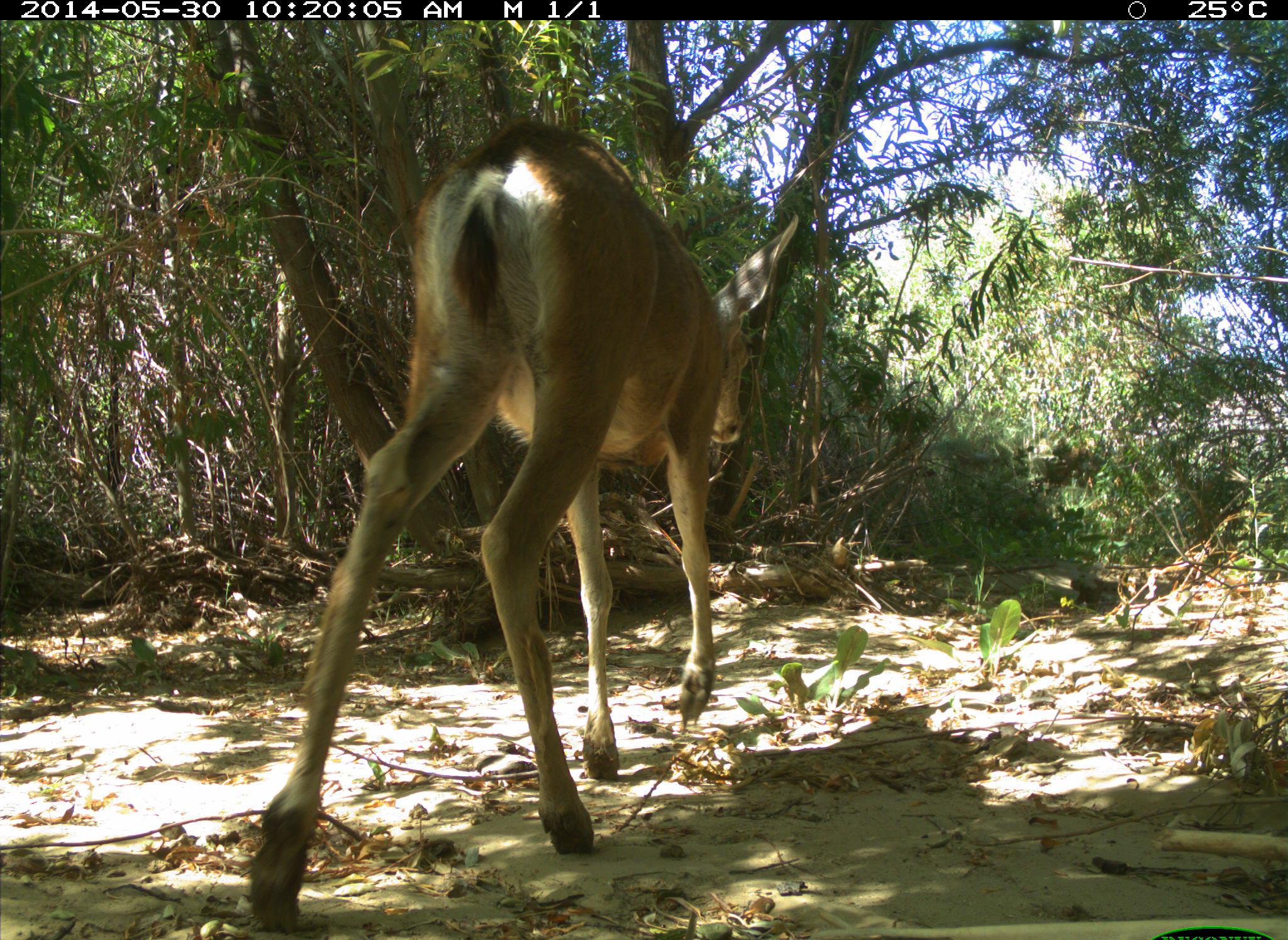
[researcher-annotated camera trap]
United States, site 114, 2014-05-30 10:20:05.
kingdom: Animalia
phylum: Chordata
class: Mammalia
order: Artiodactyla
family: Cervidae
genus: Odocoileus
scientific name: Odocoileus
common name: deer